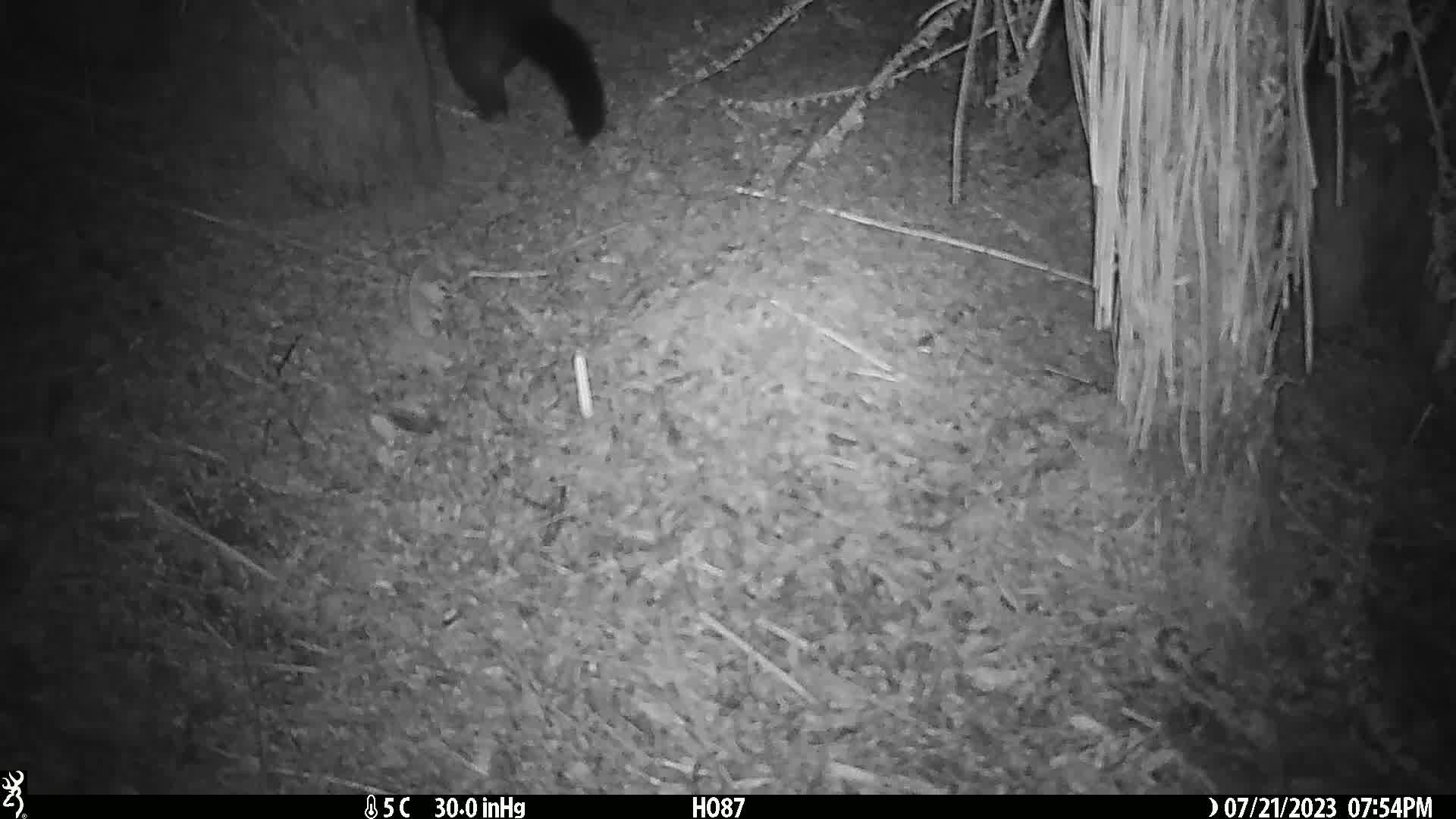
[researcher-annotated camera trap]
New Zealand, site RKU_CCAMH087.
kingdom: Animalia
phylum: Chordata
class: Mammalia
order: Diprotodontia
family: Phalangeridae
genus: Trichosurus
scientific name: Trichosurus vulpecula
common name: common brushtail possum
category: possum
Possum (common brushtail possum) (Trichosurus vulpecula).